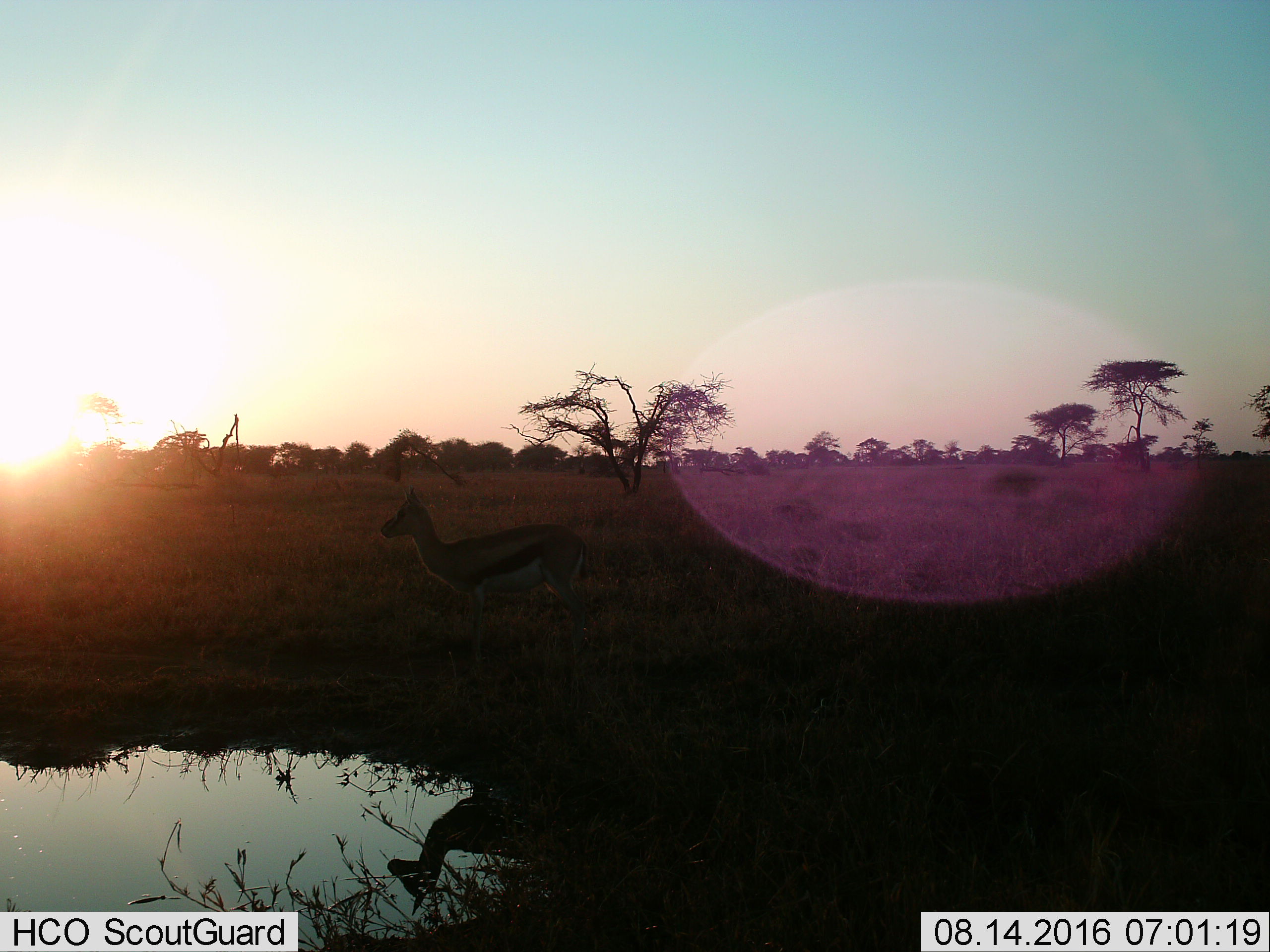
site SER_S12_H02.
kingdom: Animalia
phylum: Chordata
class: Mammalia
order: Artiodactyla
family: Bovidae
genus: Eudorcas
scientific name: Eudorcas thomsonii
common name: thomson's gazelle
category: gazellethomsons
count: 1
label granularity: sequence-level